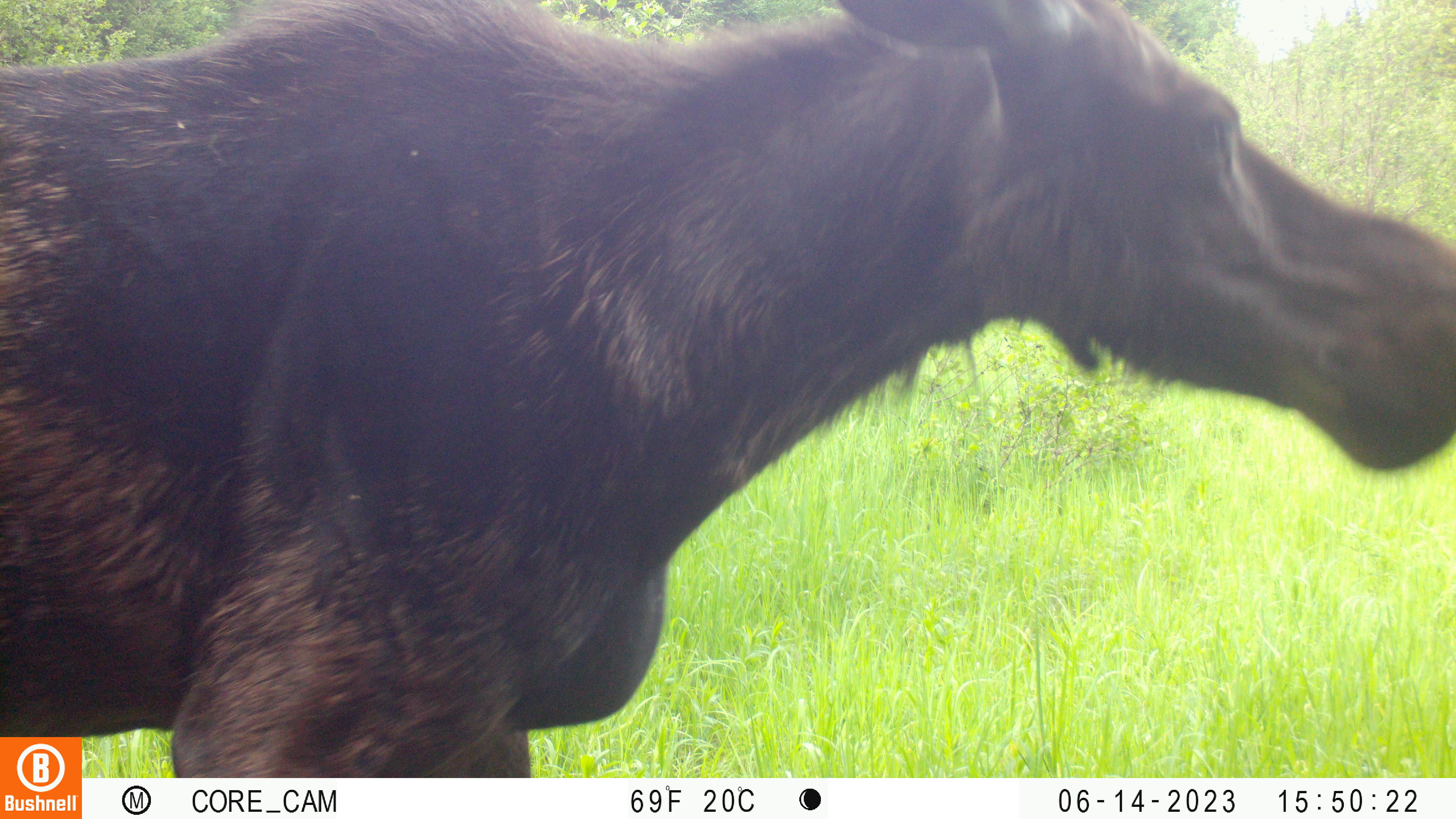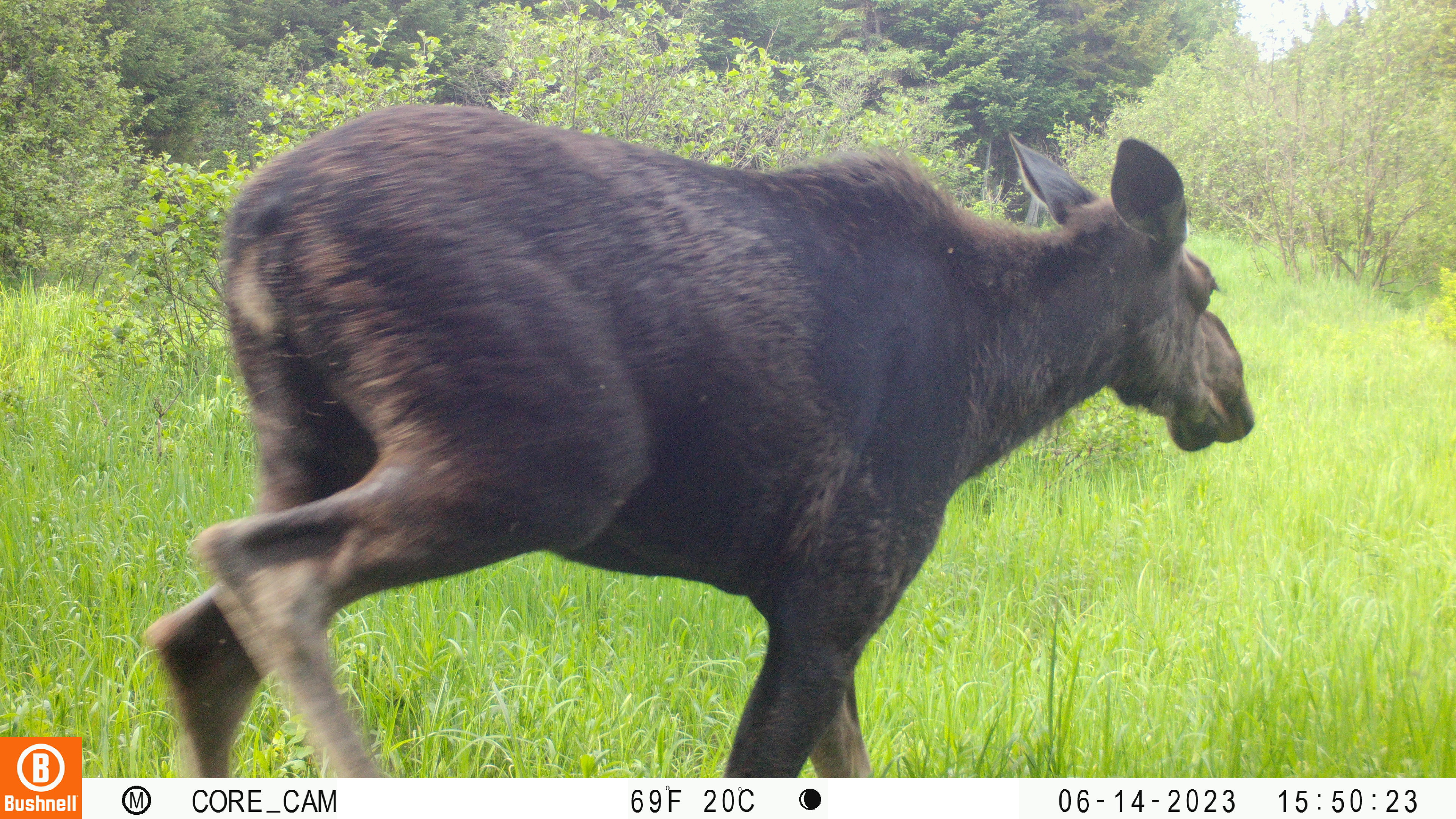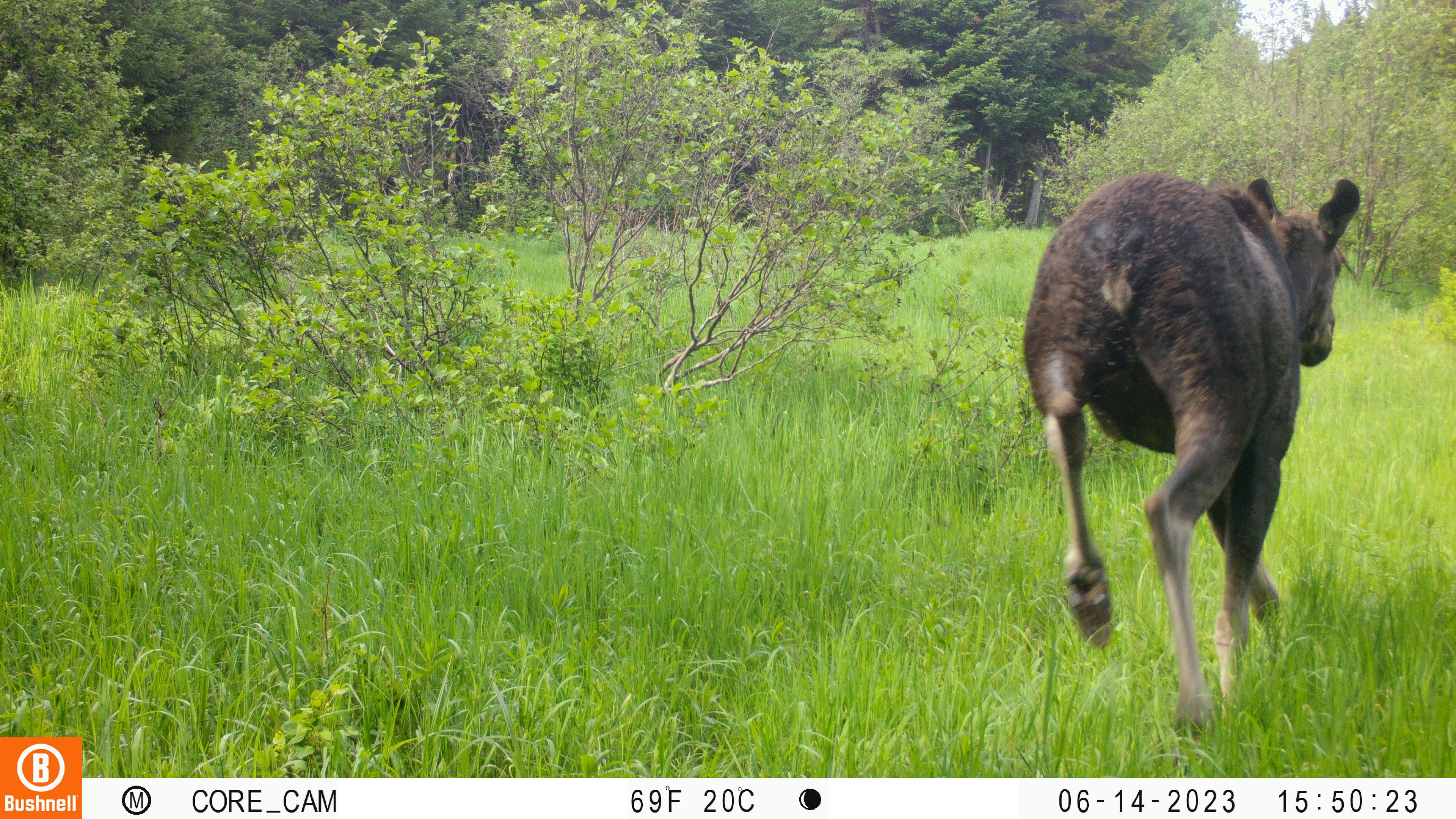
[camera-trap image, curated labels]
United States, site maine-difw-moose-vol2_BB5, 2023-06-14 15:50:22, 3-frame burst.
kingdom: Animalia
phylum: Chordata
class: Mammalia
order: Artiodactyla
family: Cervidae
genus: Alces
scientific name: Alces alces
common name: moose